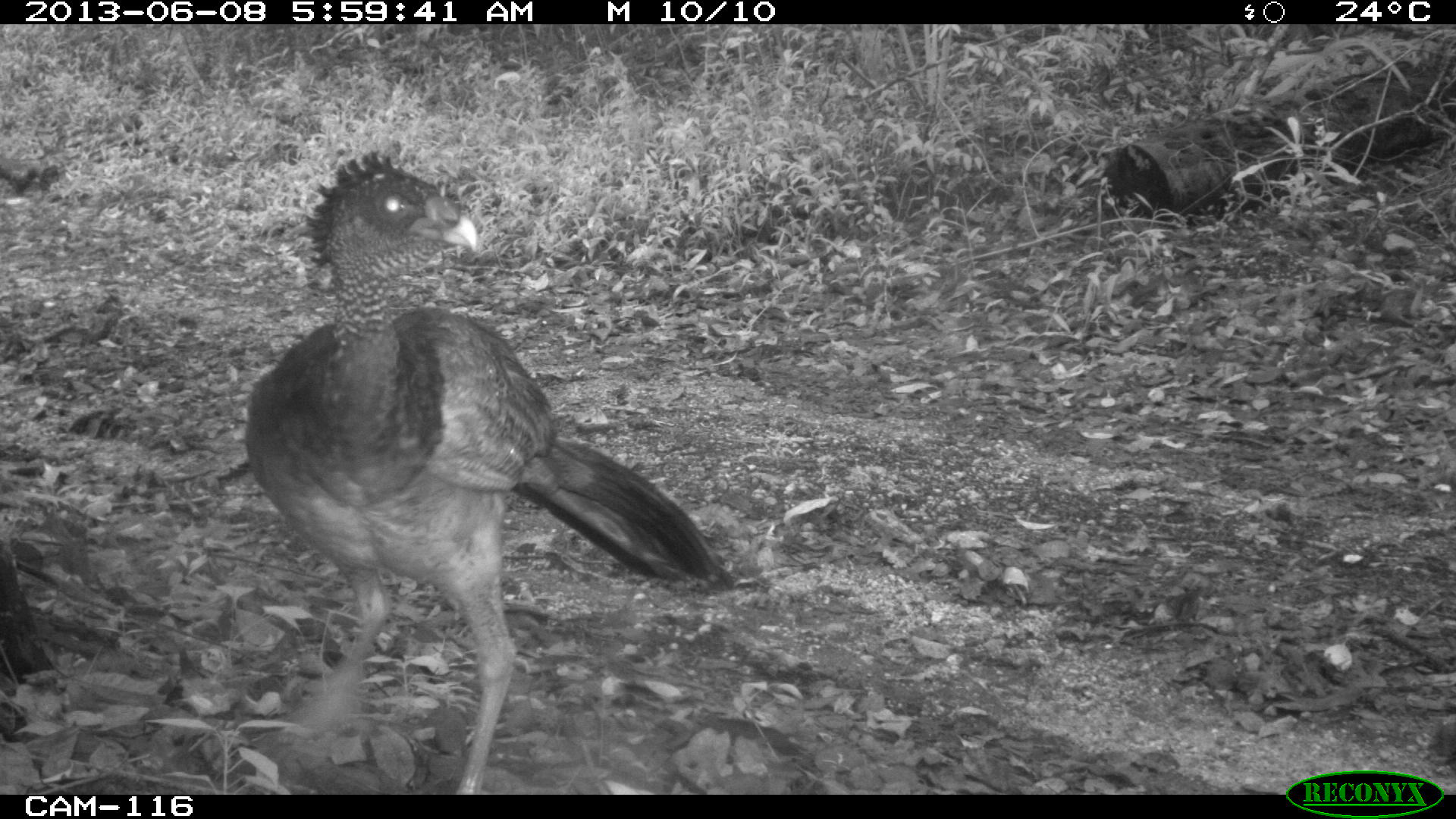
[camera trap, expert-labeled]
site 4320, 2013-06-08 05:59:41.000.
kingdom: Animalia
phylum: Chordata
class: Aves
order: Galliformes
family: Cracidae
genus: Crax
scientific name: Crax rubra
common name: great curassow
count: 1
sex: female